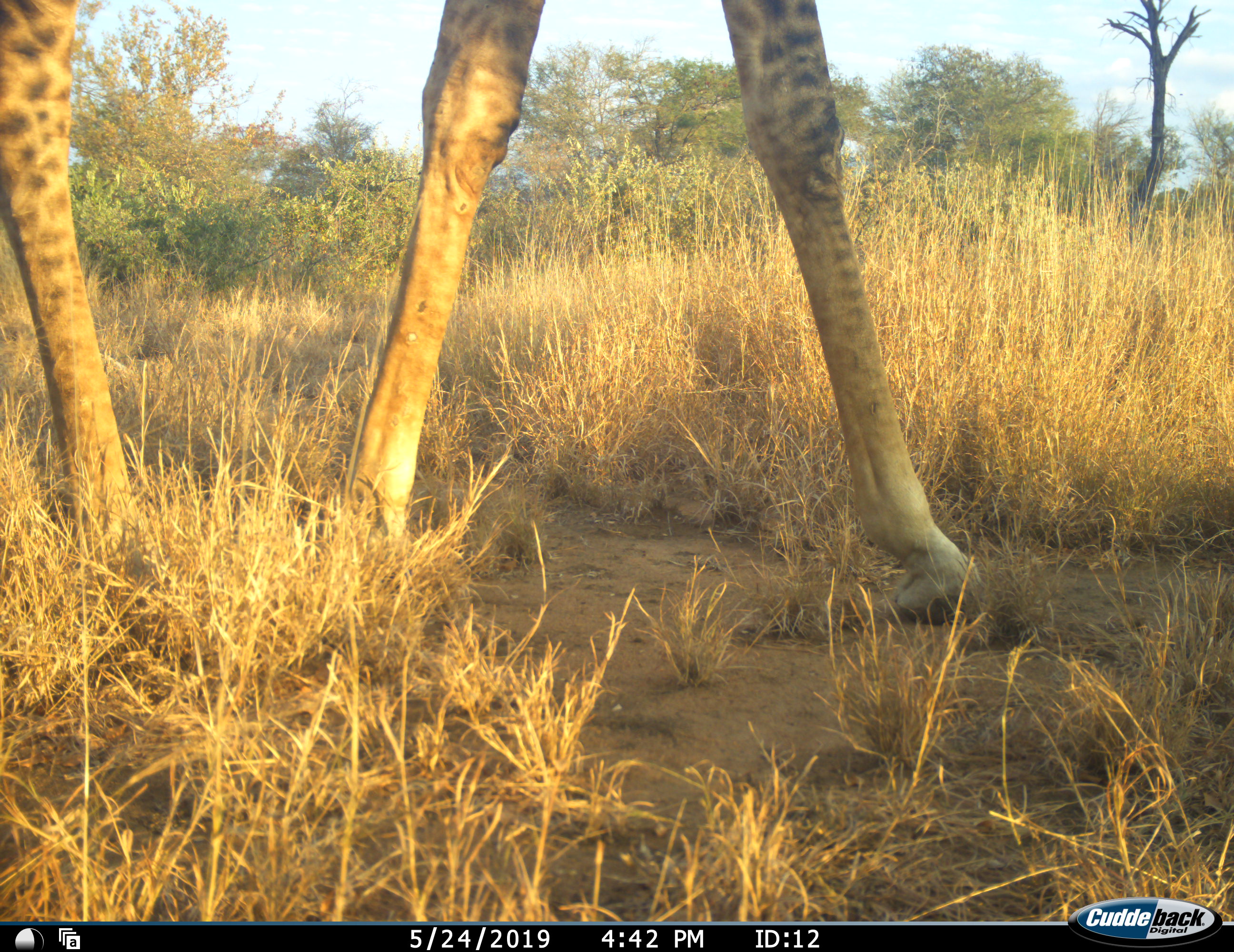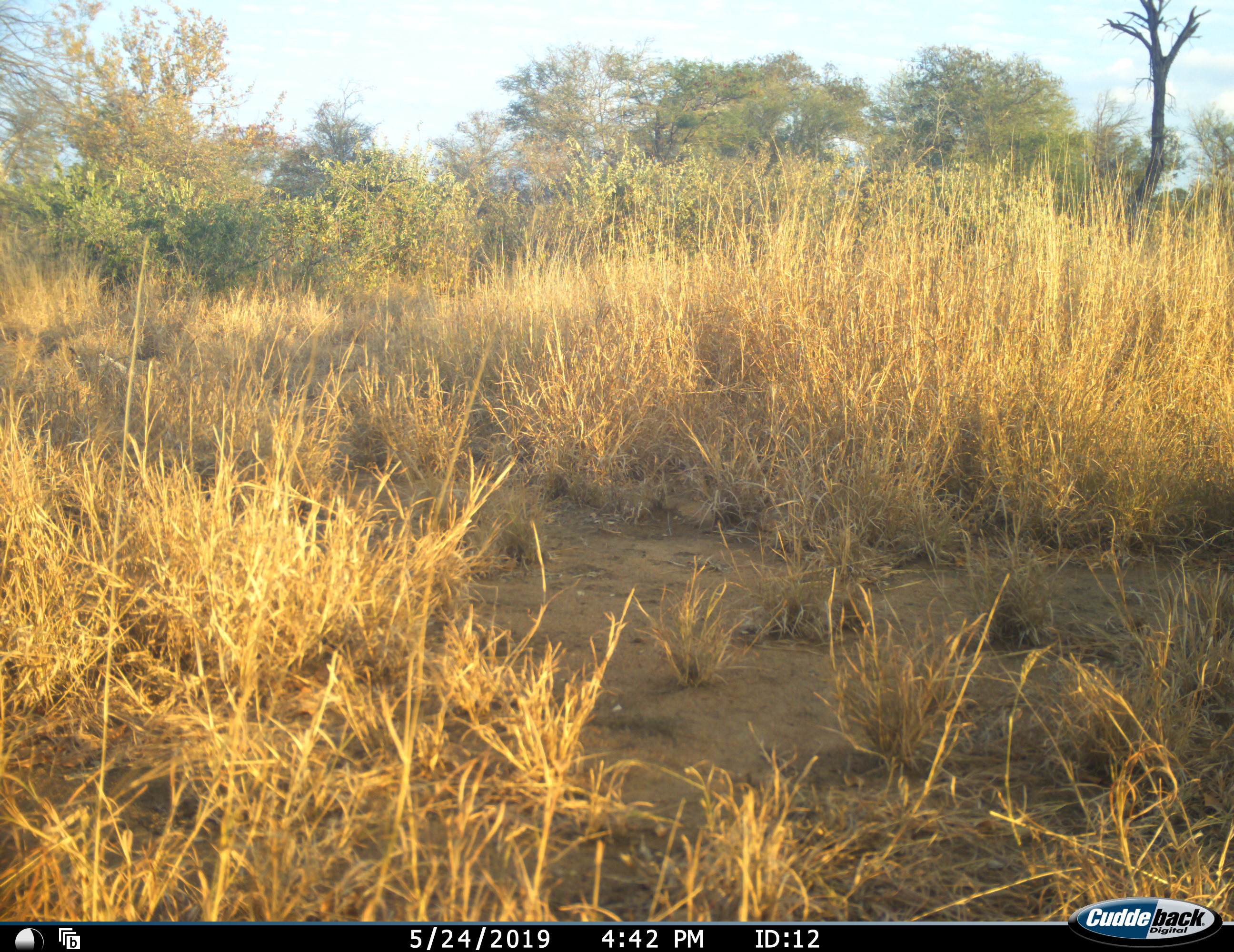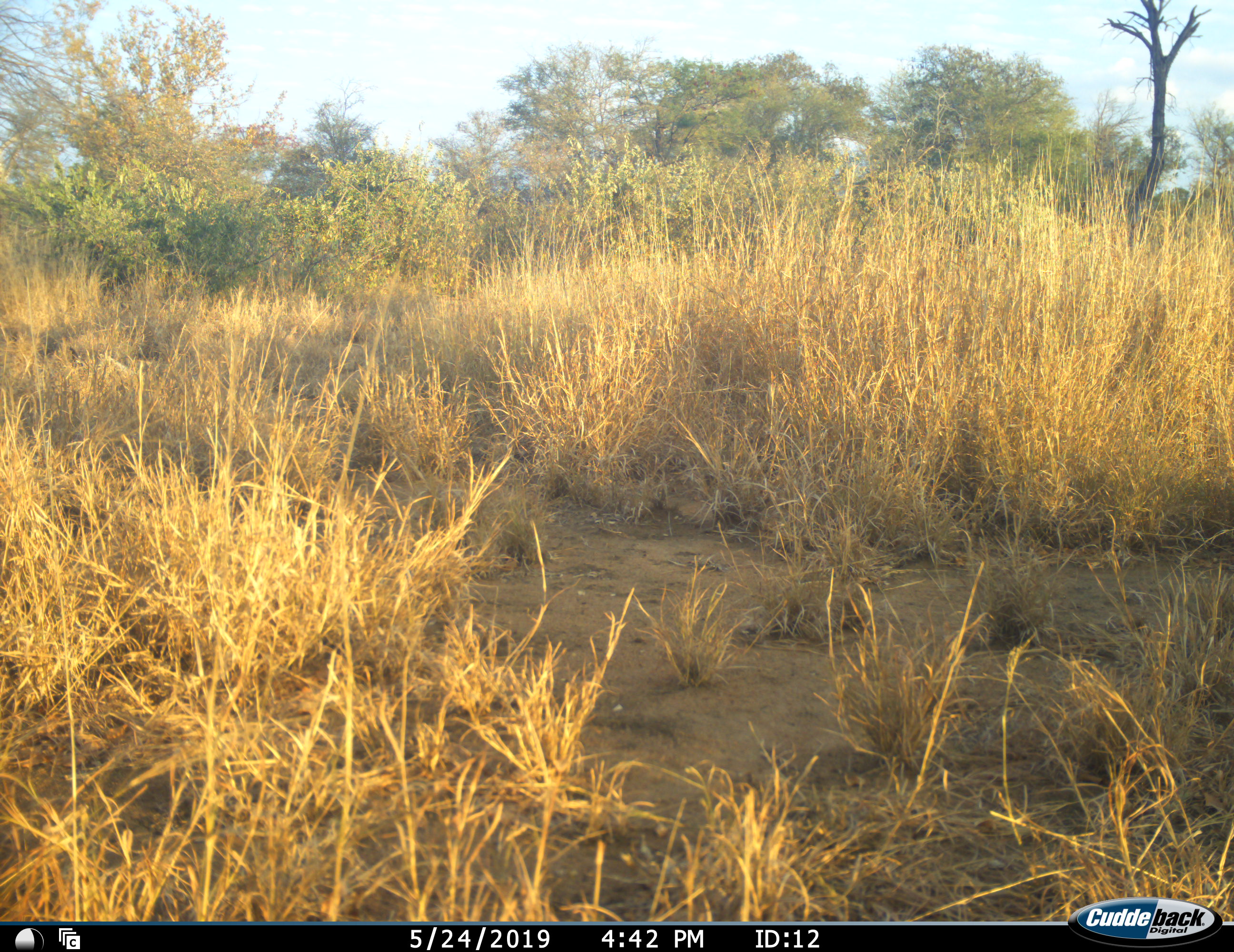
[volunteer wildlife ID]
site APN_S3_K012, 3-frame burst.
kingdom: Animalia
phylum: Chordata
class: Mammalia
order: Artiodactyla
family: Giraffidae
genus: Giraffa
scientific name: Giraffa camelopardalis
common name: giraffe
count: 1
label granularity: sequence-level